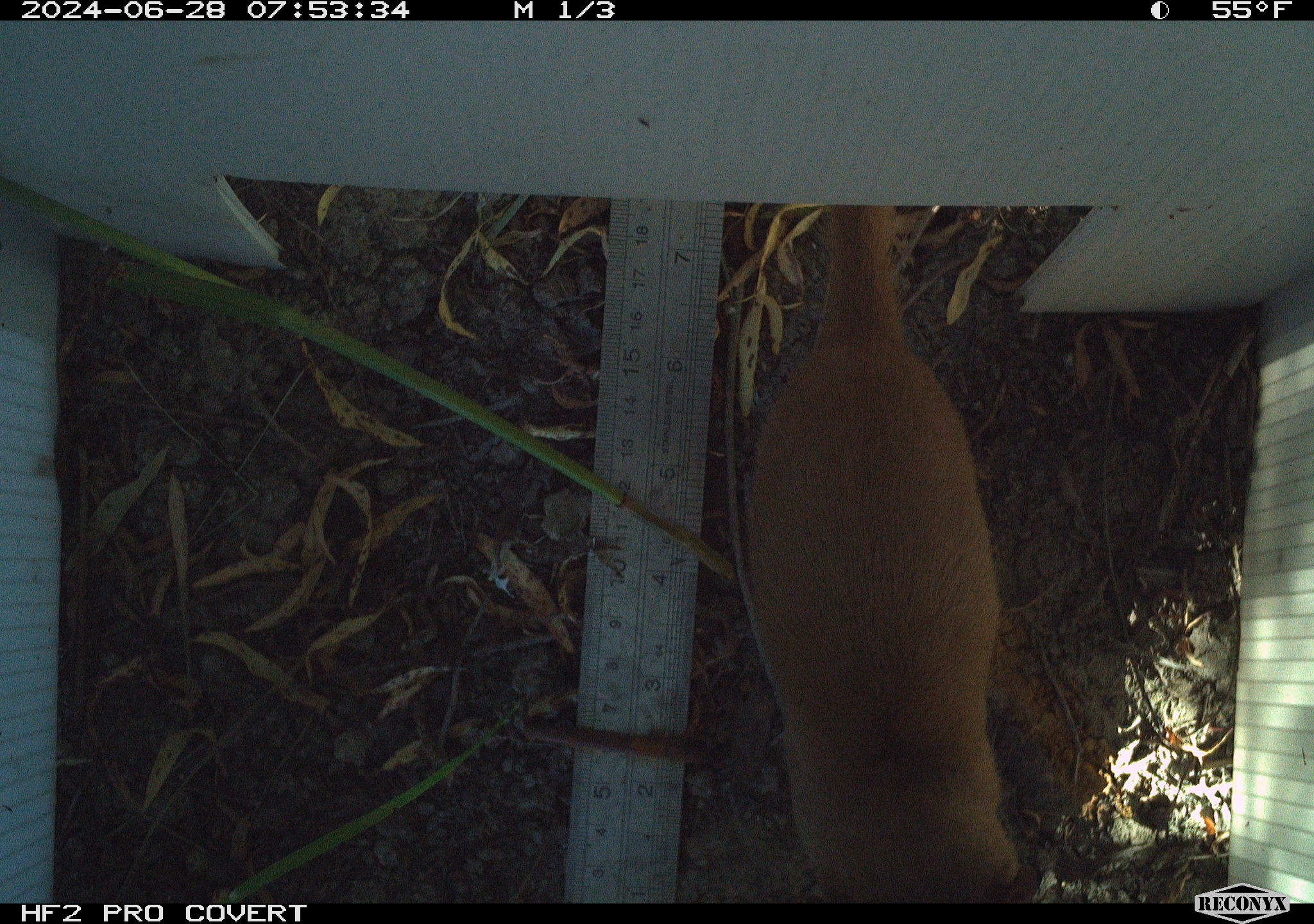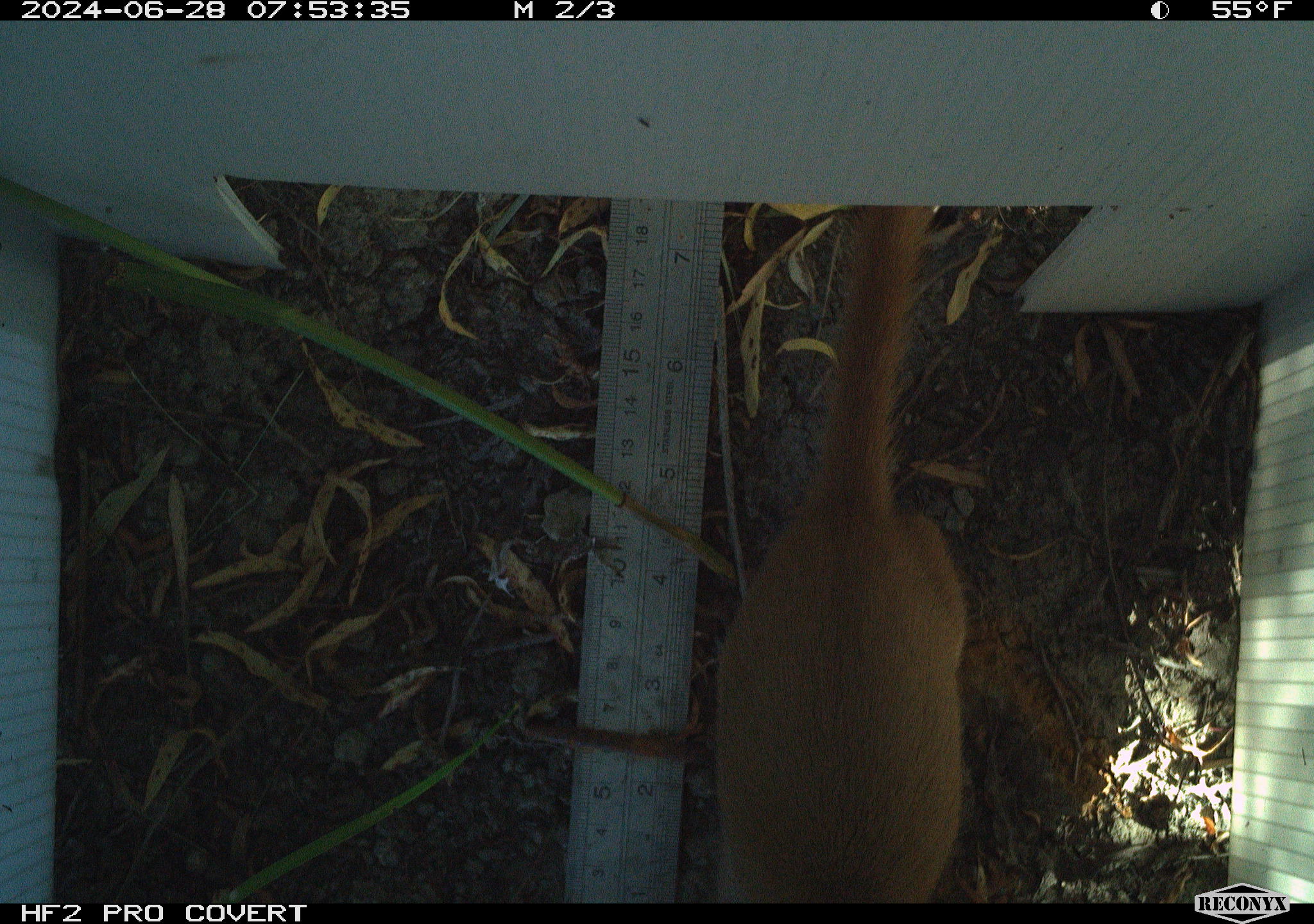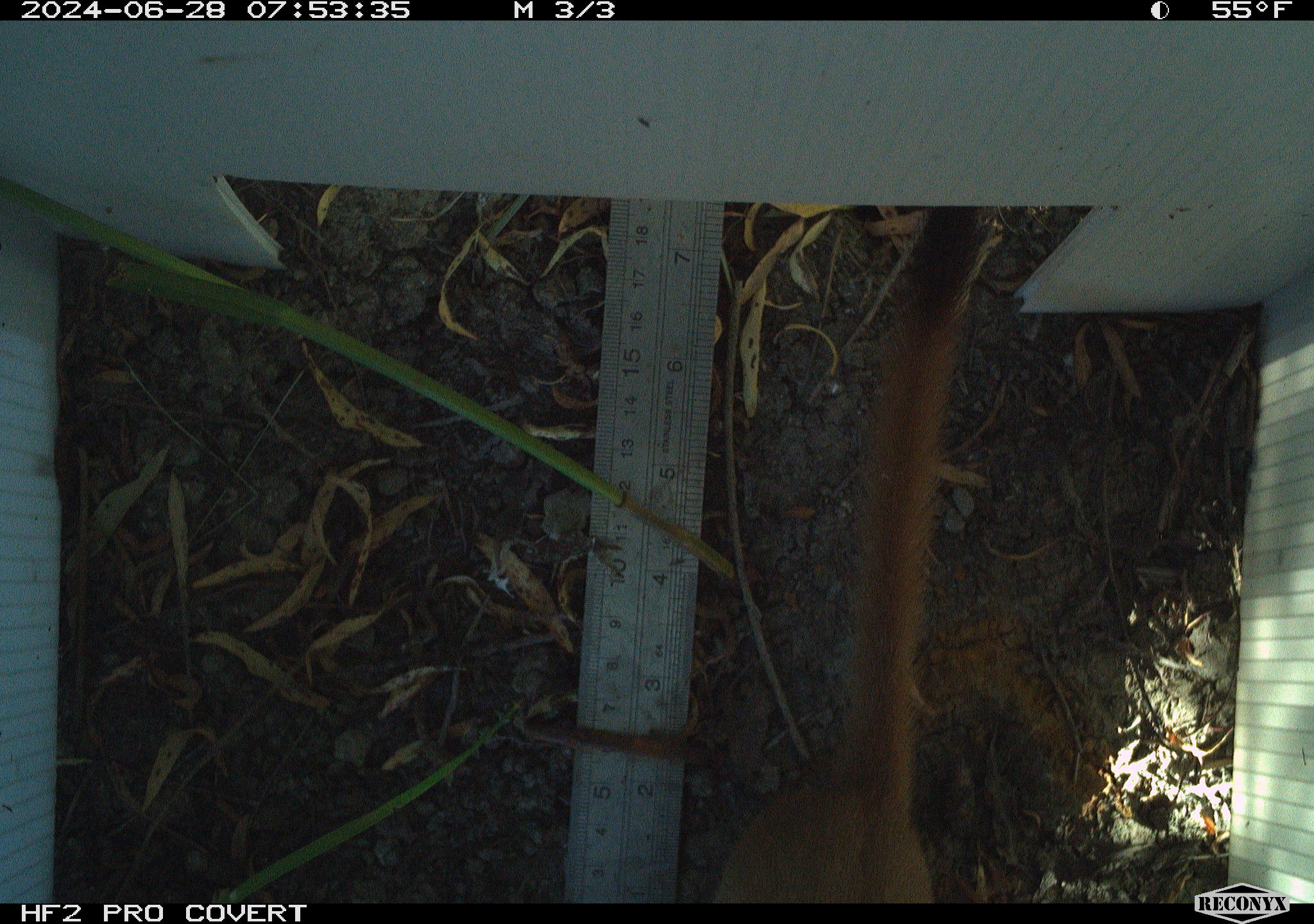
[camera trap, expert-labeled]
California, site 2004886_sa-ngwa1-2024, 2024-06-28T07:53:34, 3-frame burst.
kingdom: Animalia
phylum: Chordata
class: Mammalia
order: Carnivora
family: Mustelidae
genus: Neogale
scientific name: Neogale frenata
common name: long-tailed weasel